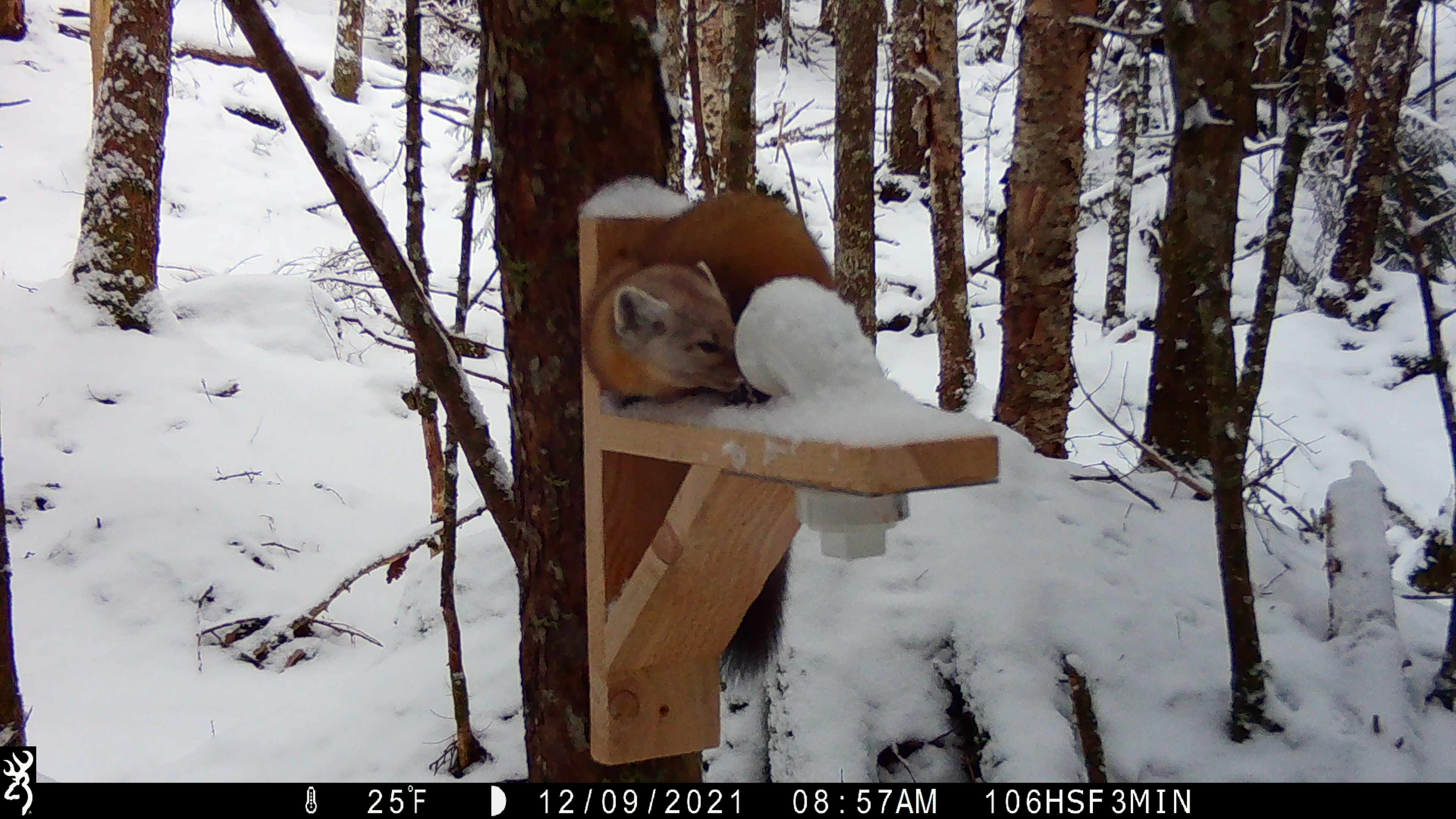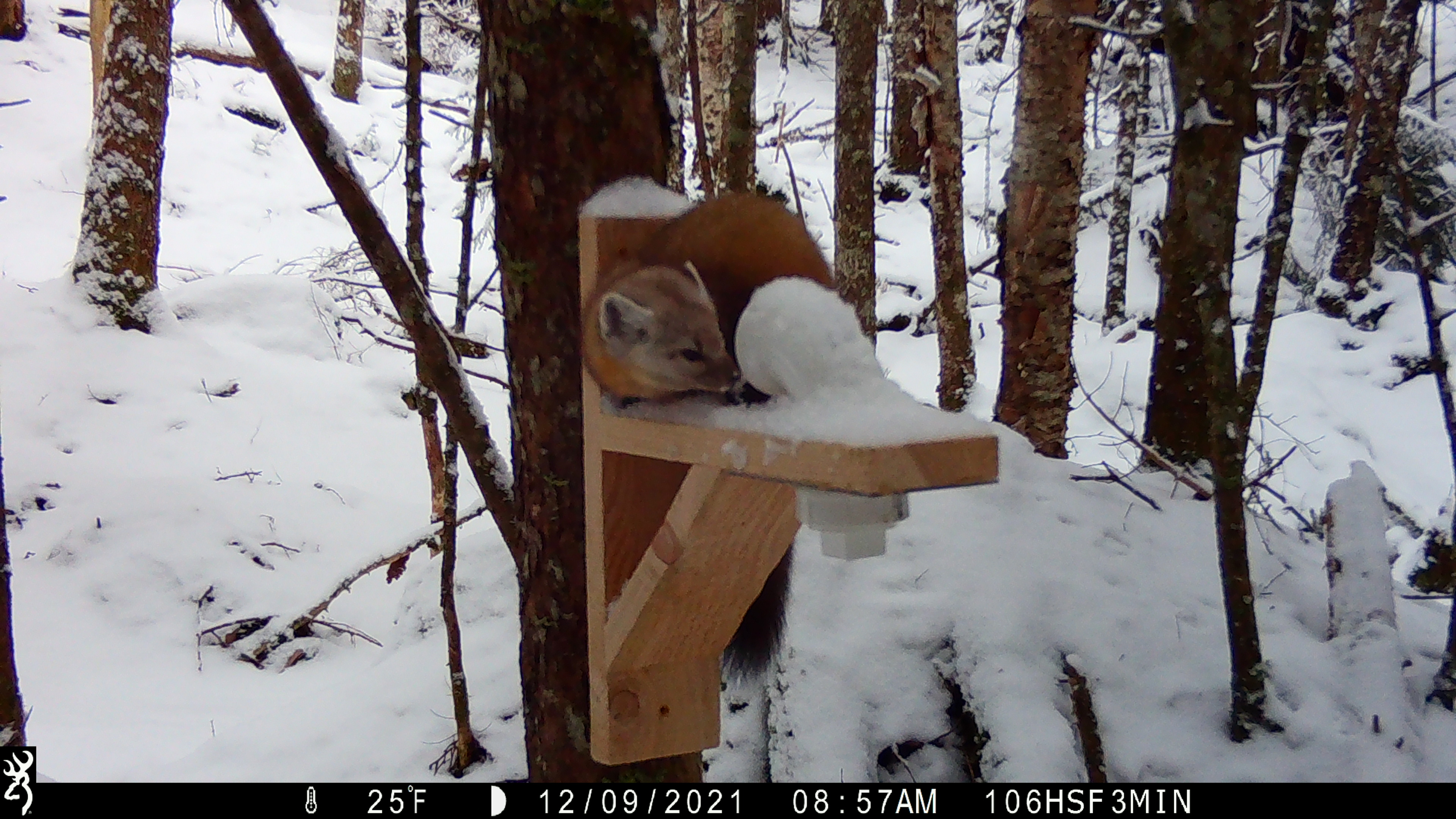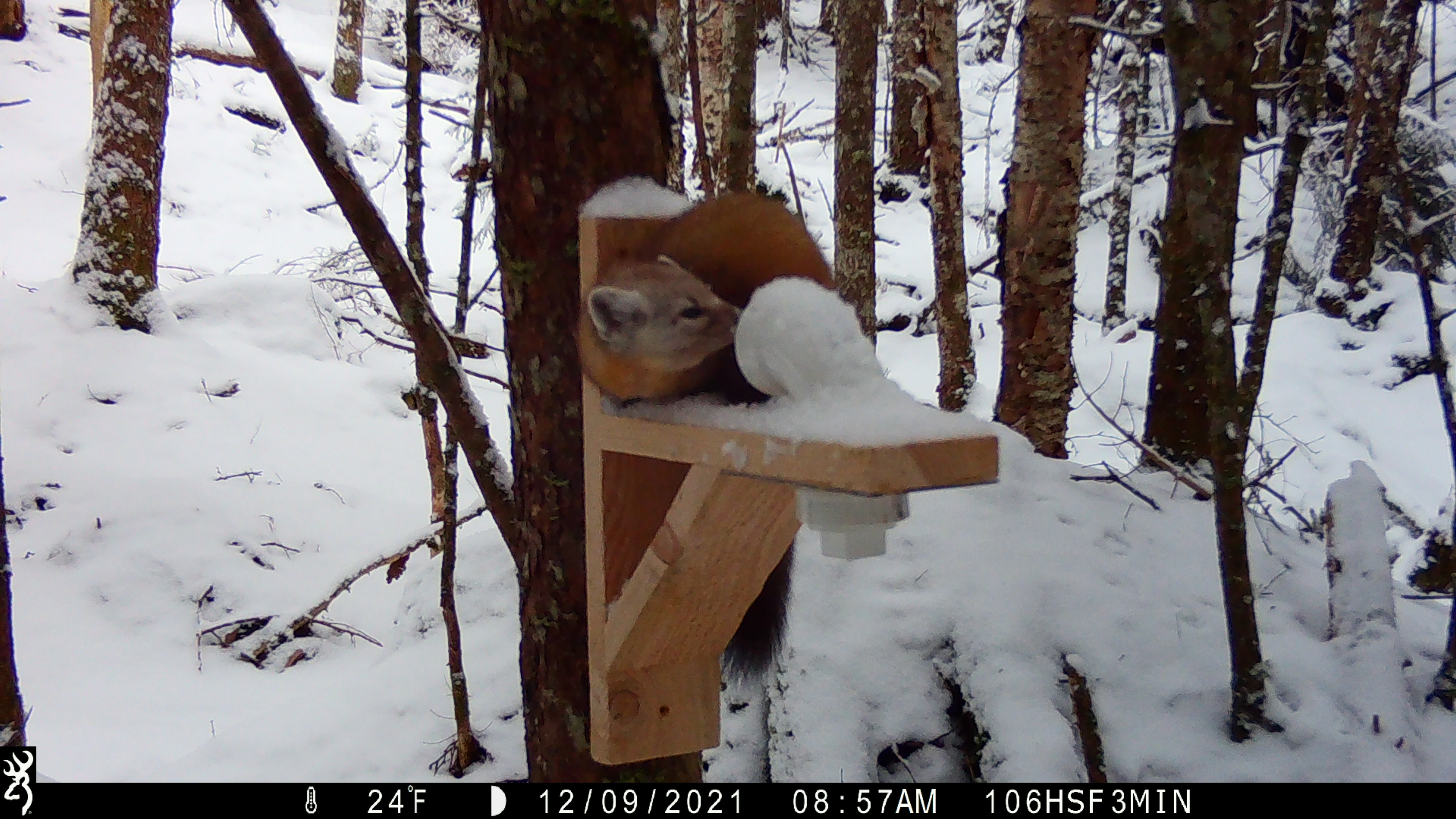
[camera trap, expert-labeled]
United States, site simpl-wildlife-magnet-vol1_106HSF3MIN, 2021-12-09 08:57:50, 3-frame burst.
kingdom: Animalia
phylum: Chordata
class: Mammalia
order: Carnivora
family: Mustelidae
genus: Martes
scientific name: Martes americana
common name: american marten